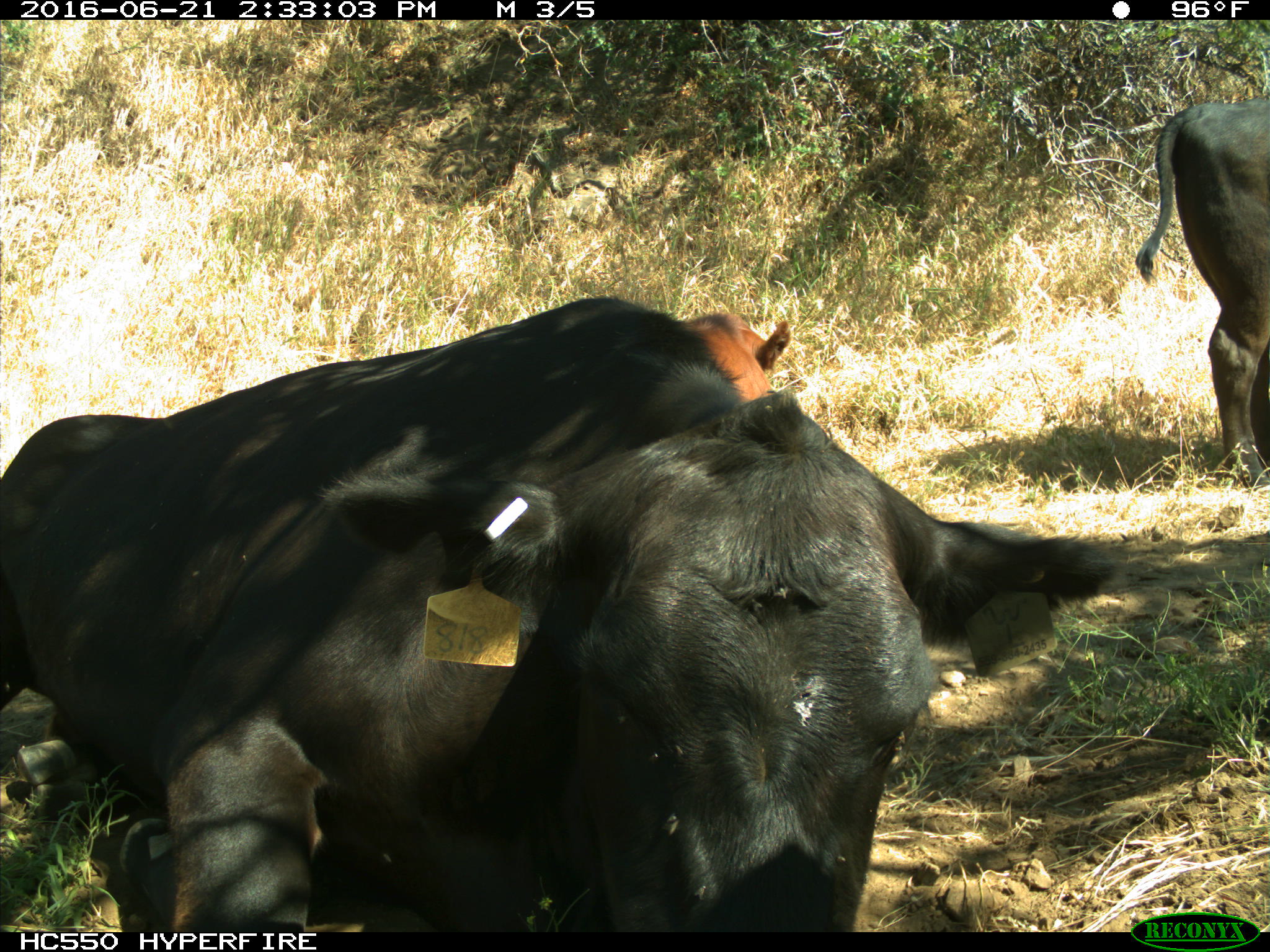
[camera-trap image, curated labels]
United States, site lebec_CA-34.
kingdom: Animalia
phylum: Chordata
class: Mammalia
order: Artiodactyla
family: Bovidae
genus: Bos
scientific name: Bos taurus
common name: domestic cow